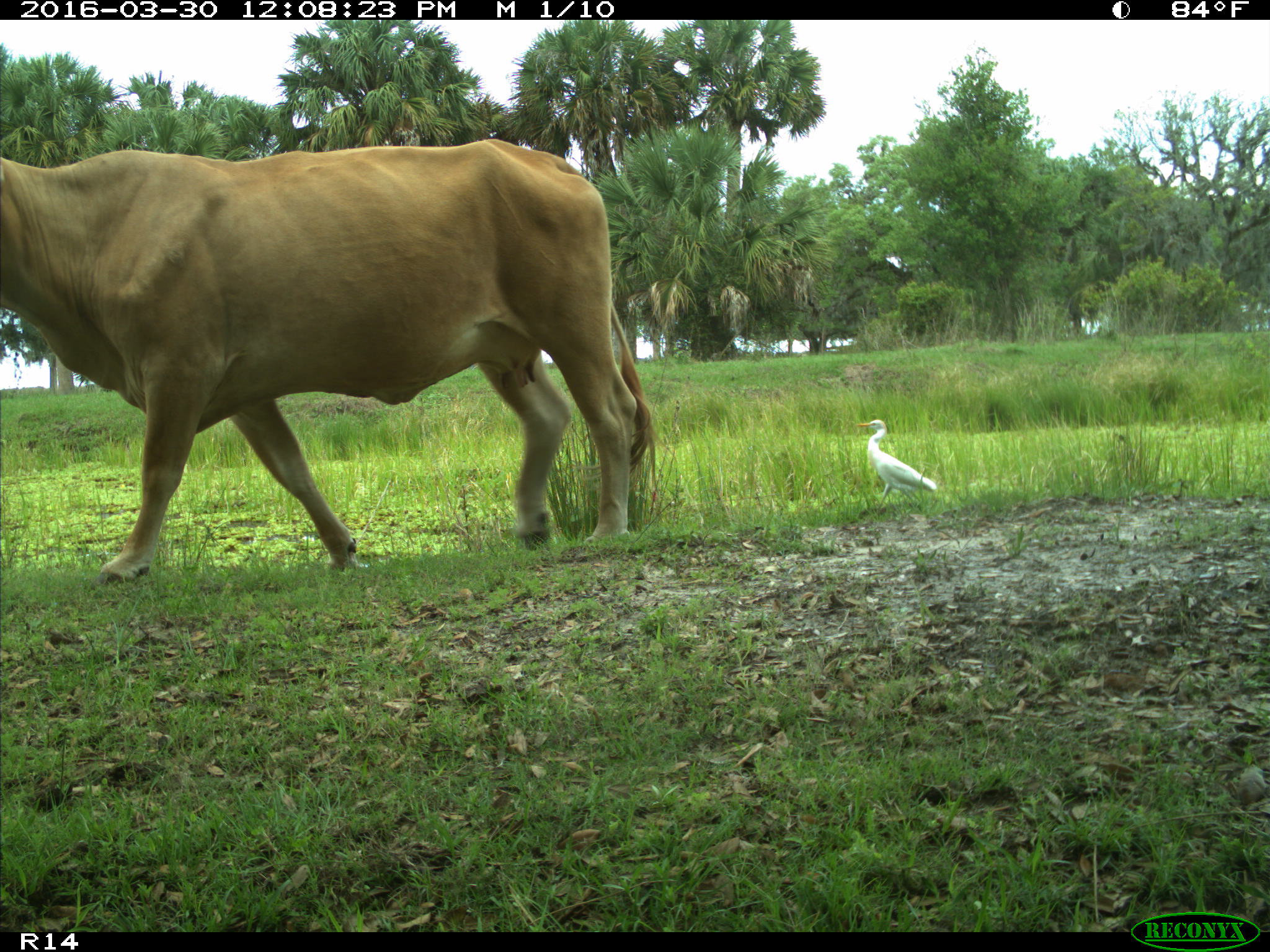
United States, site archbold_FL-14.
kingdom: Animalia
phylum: Chordata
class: Mammalia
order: Artiodactyla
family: Bovidae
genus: Bos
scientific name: Bos taurus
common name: domestic cow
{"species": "Bos taurus (domestic cow)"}